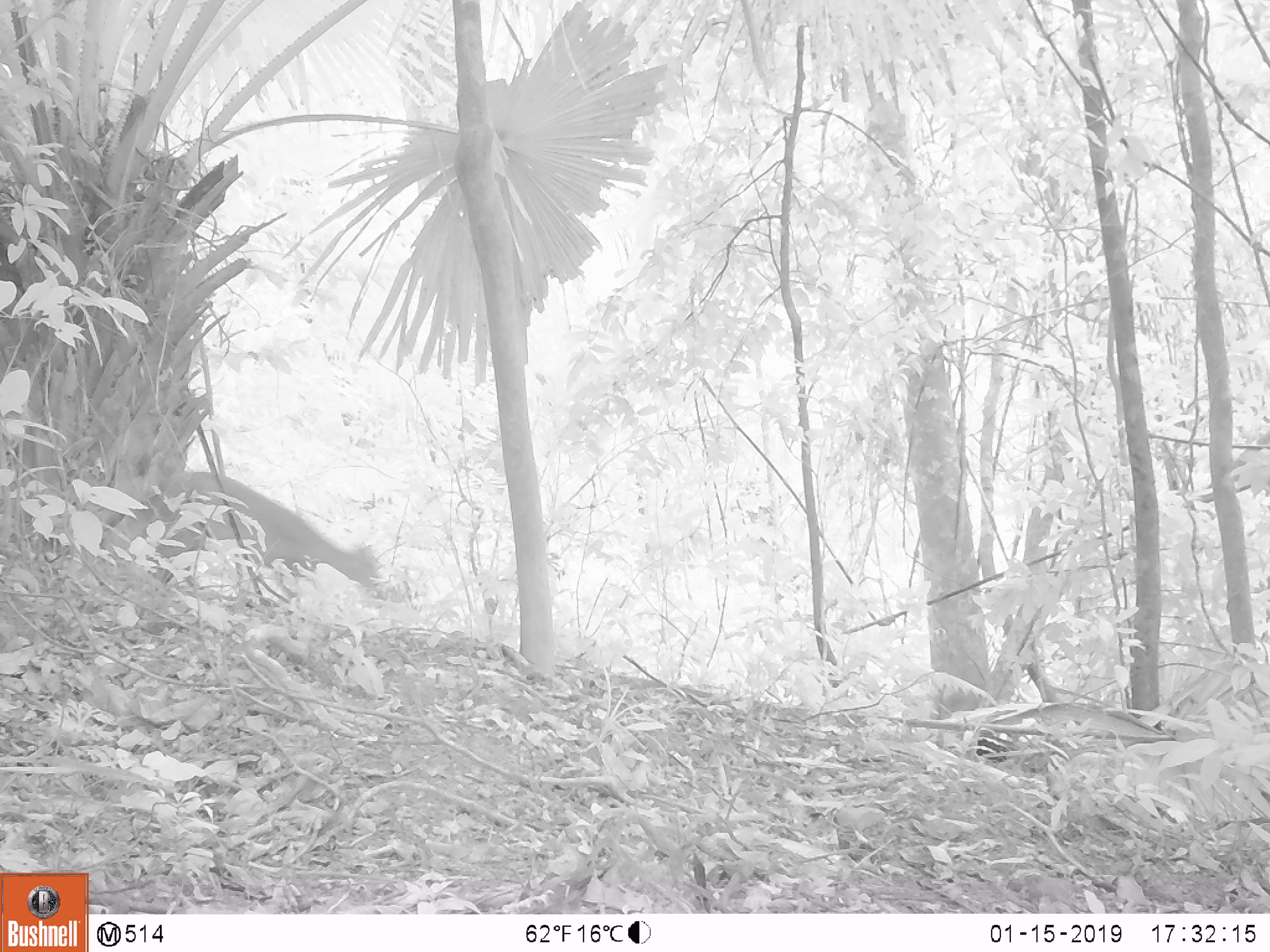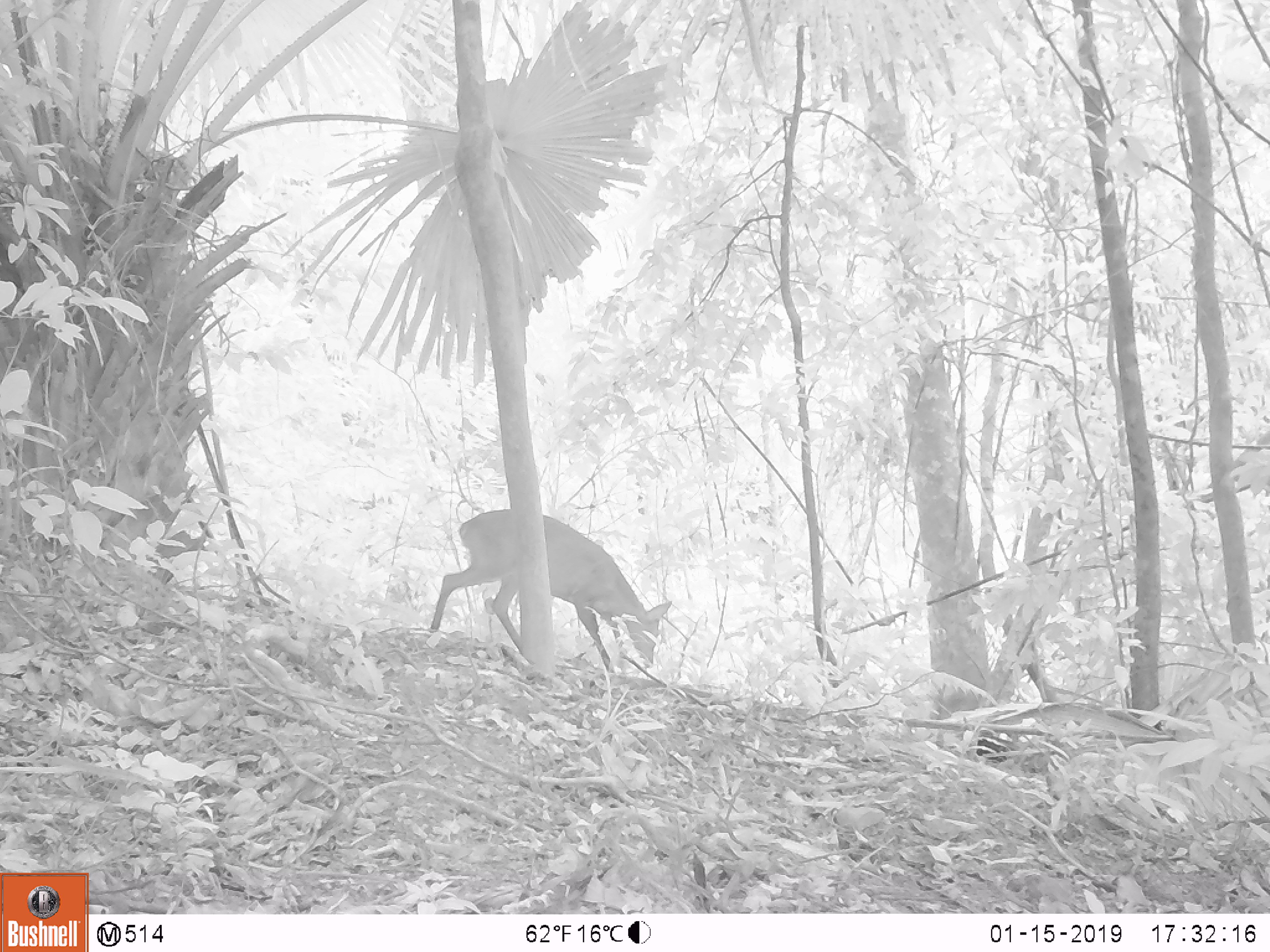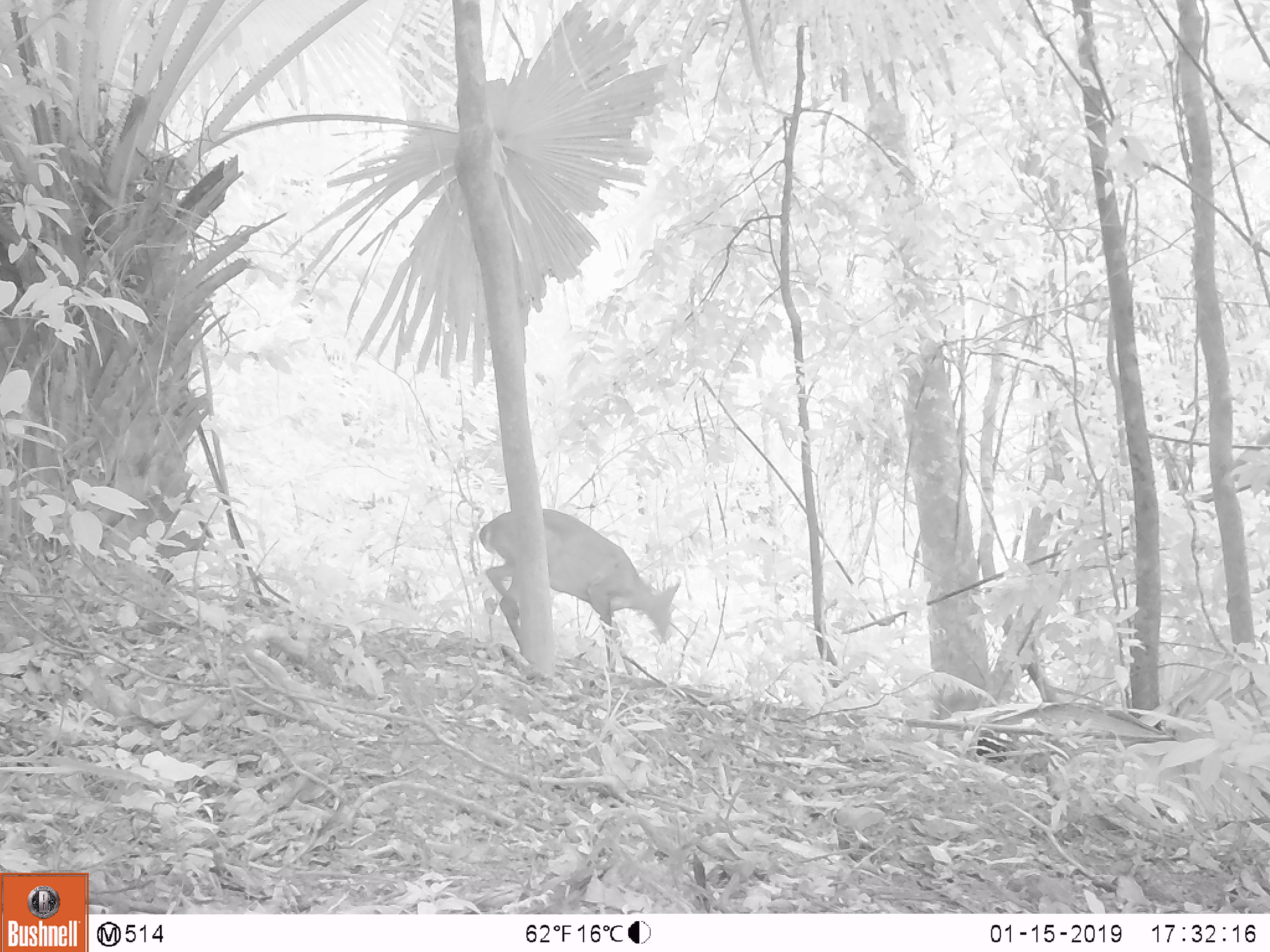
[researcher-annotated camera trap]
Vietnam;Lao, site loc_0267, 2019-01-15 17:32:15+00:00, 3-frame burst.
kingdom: Animalia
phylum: Chordata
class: Mammalia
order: Artiodactyla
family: Cervidae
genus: Muntiacus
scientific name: Muntiacus rooseveltorum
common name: roosevelt's muntjac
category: roosevelts muntjac group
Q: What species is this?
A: Roosevelts muntjac group (roosevelt's muntjac) (Muntiacus rooseveltorum).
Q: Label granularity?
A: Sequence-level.